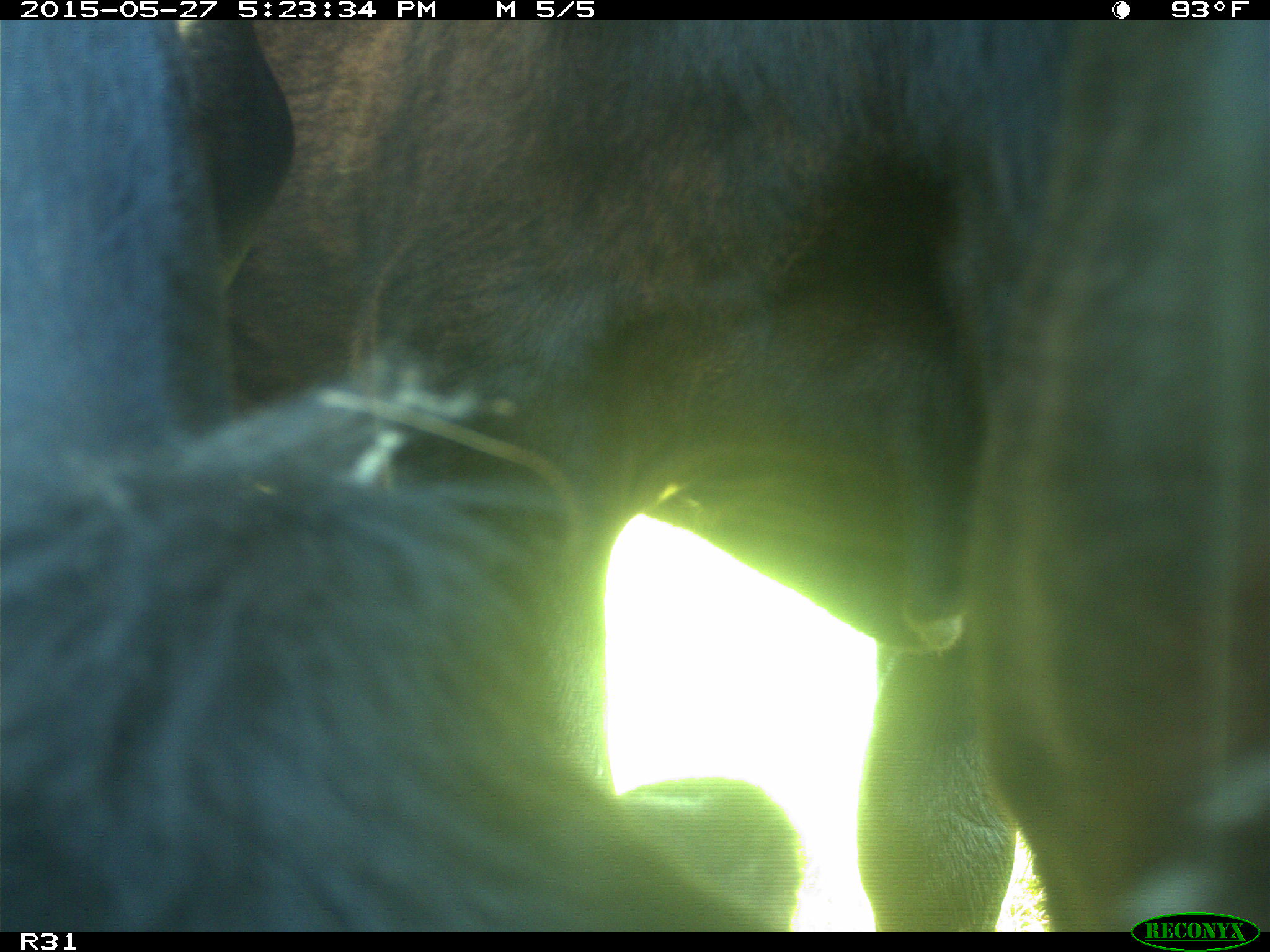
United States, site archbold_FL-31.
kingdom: Animalia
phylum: Chordata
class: Mammalia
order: Artiodactyla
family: Bovidae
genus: Bos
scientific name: Bos taurus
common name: domestic cow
Bos taurus (domestic cow).